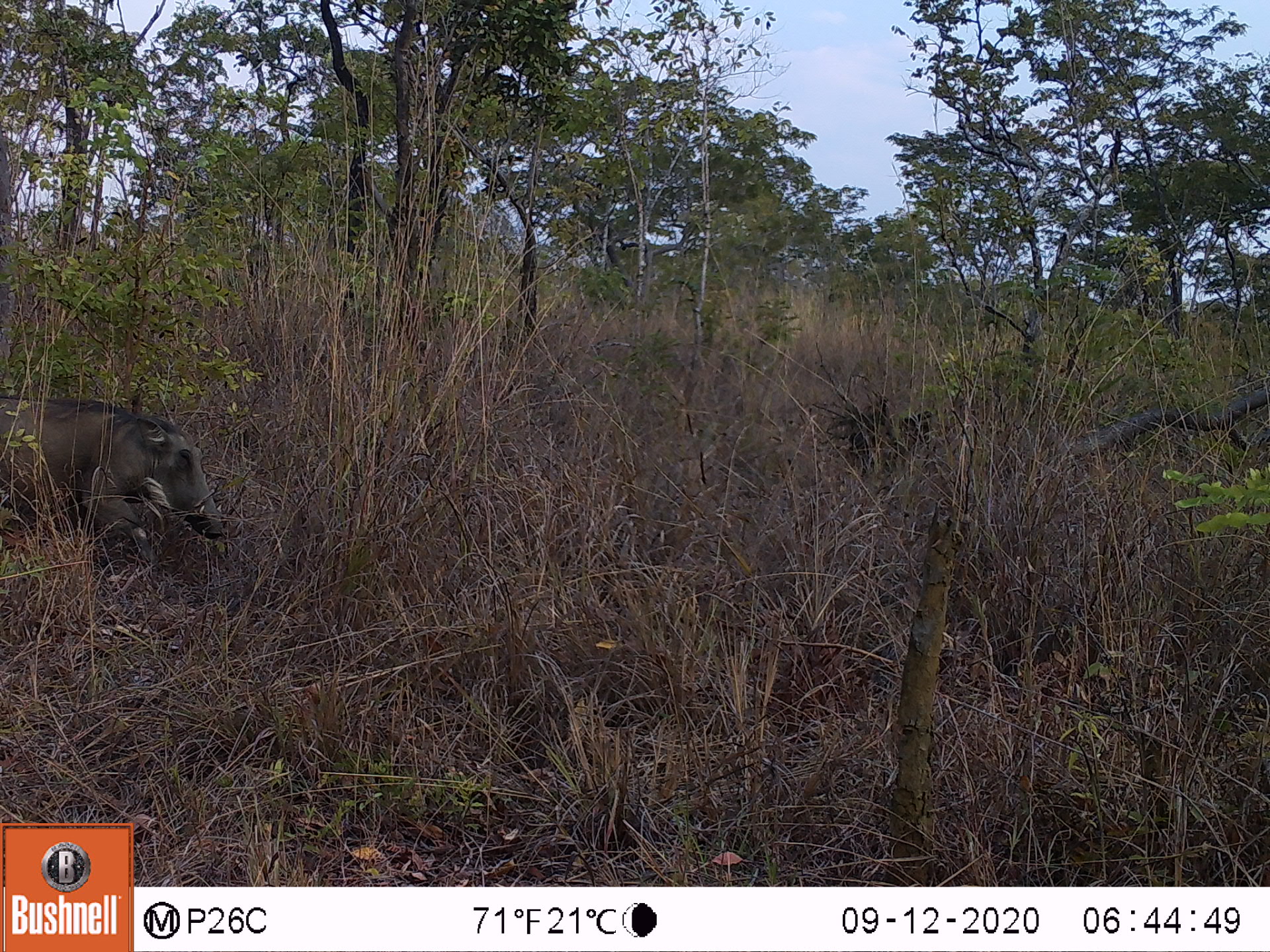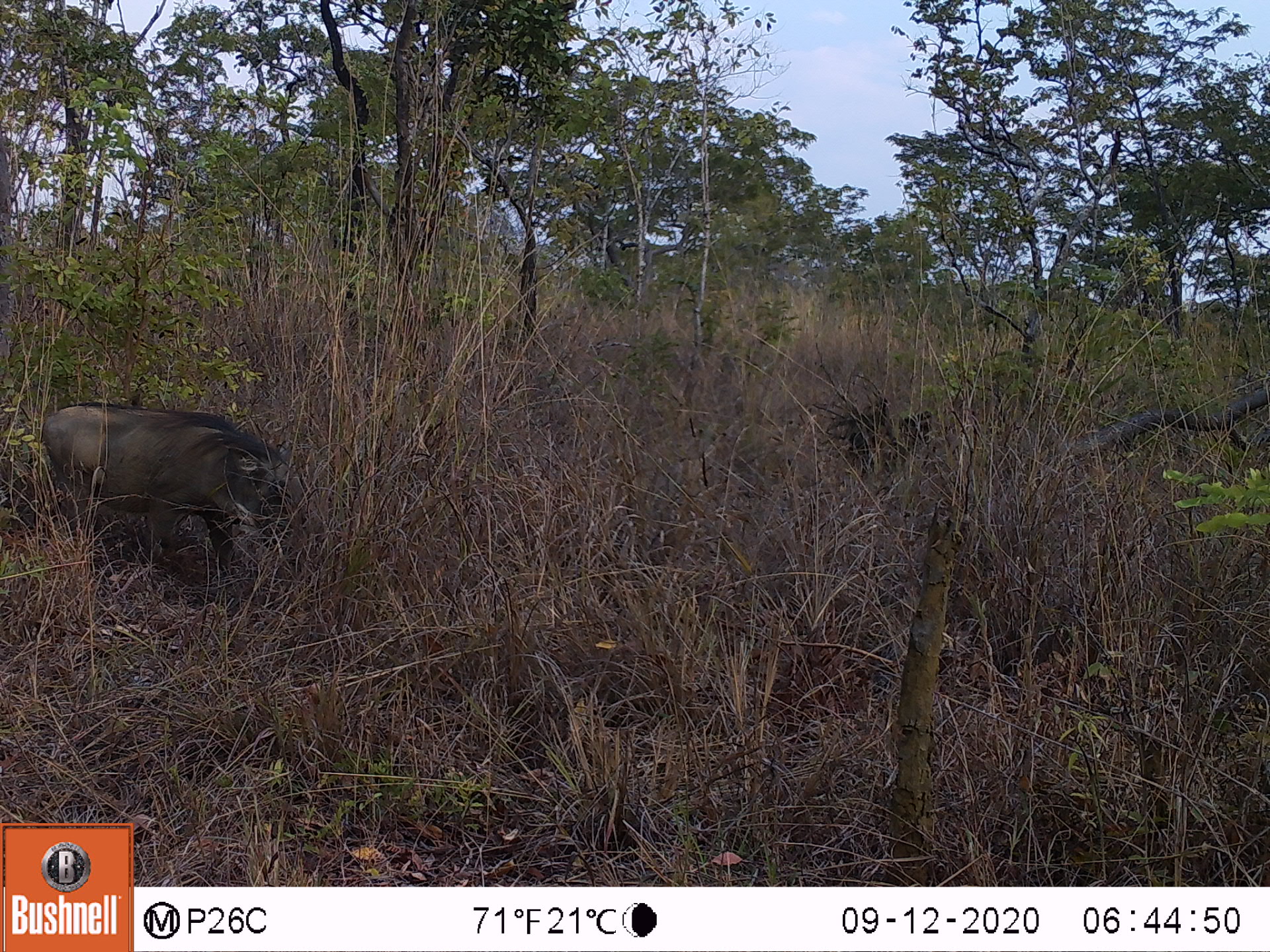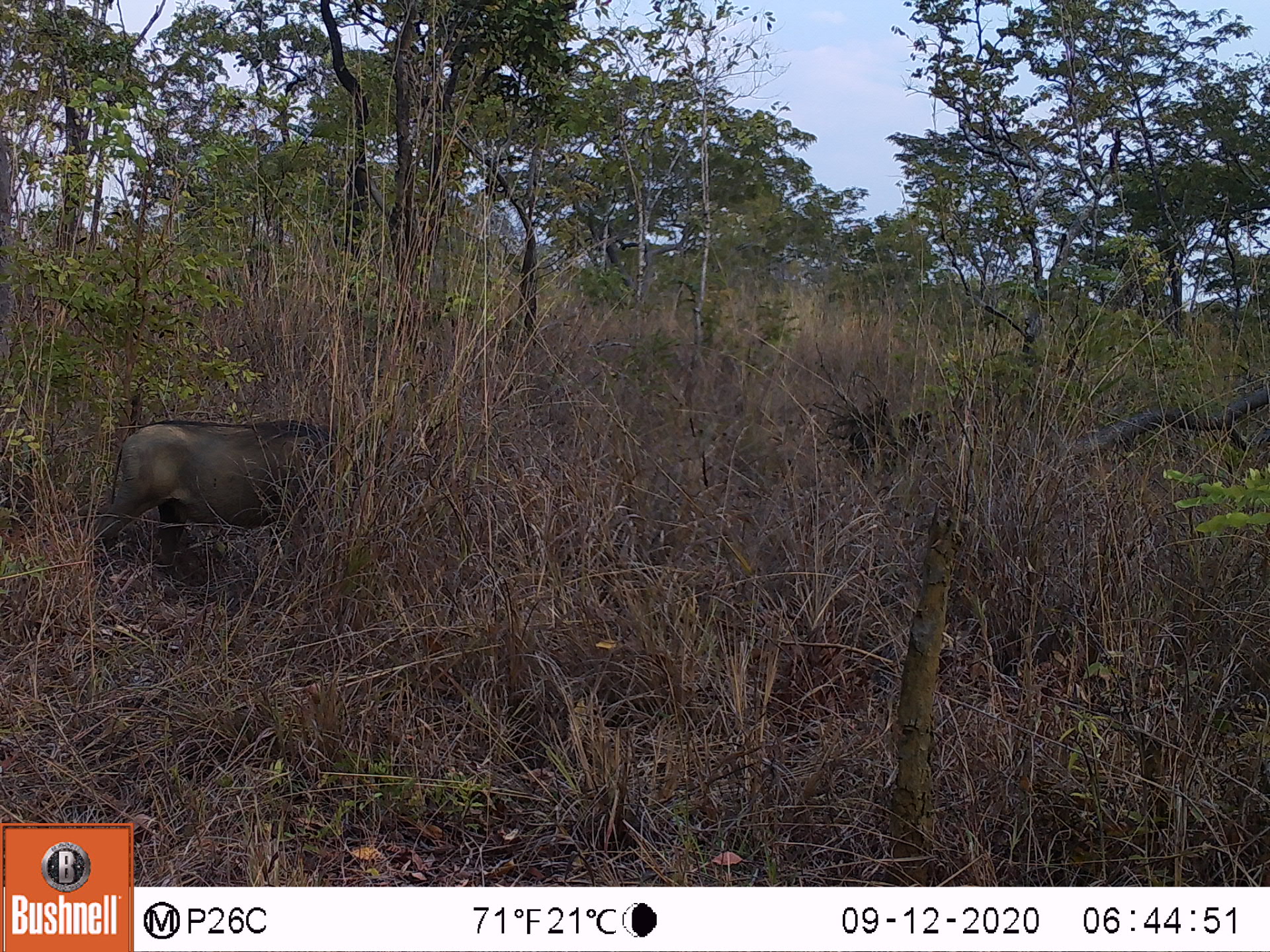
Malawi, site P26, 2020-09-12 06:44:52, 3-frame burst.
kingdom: Animalia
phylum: Chordata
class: Mammalia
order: Artiodactyla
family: Suidae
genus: Phacochoerus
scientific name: Phacochoerus africanus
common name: common warthog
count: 1